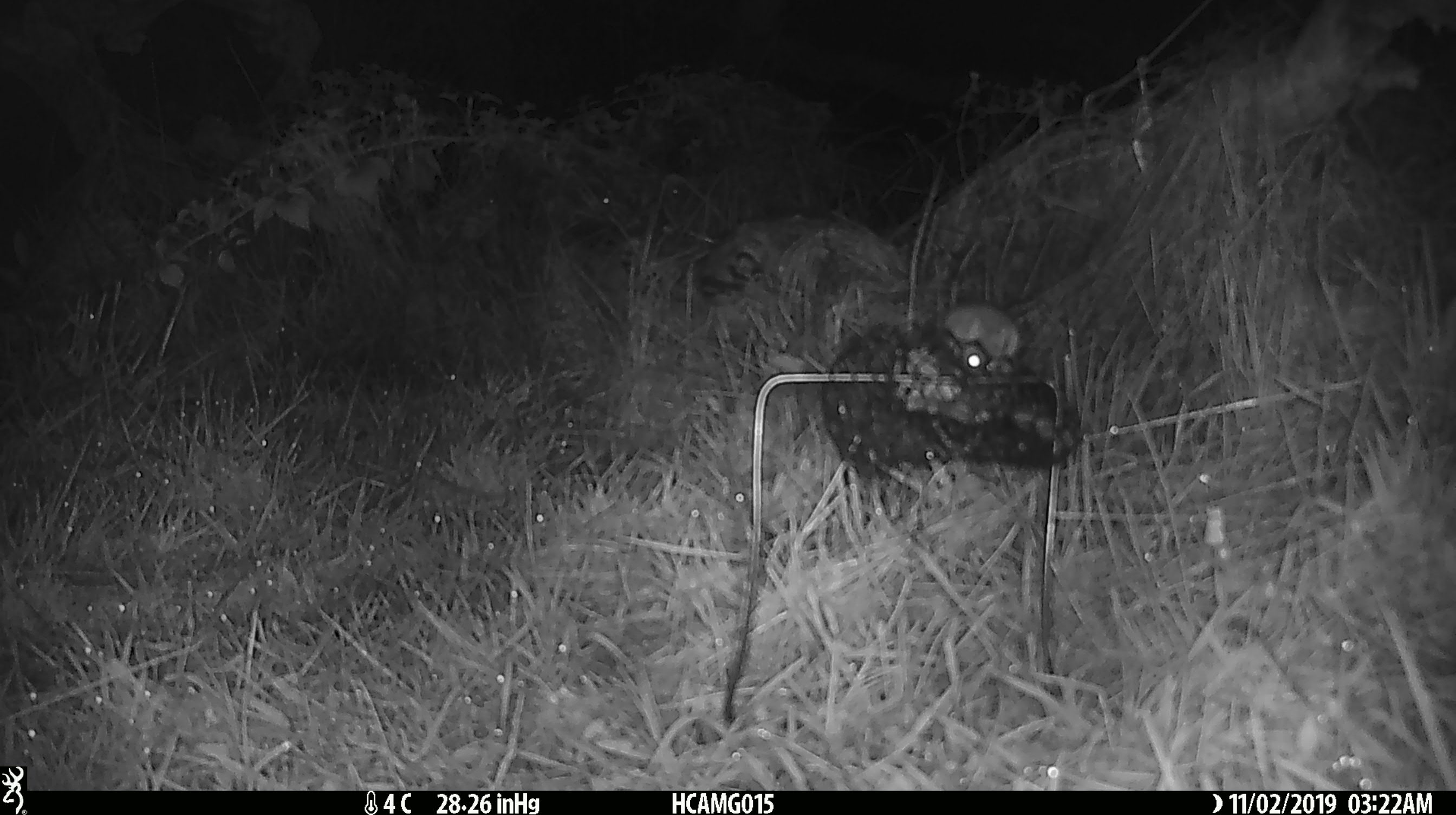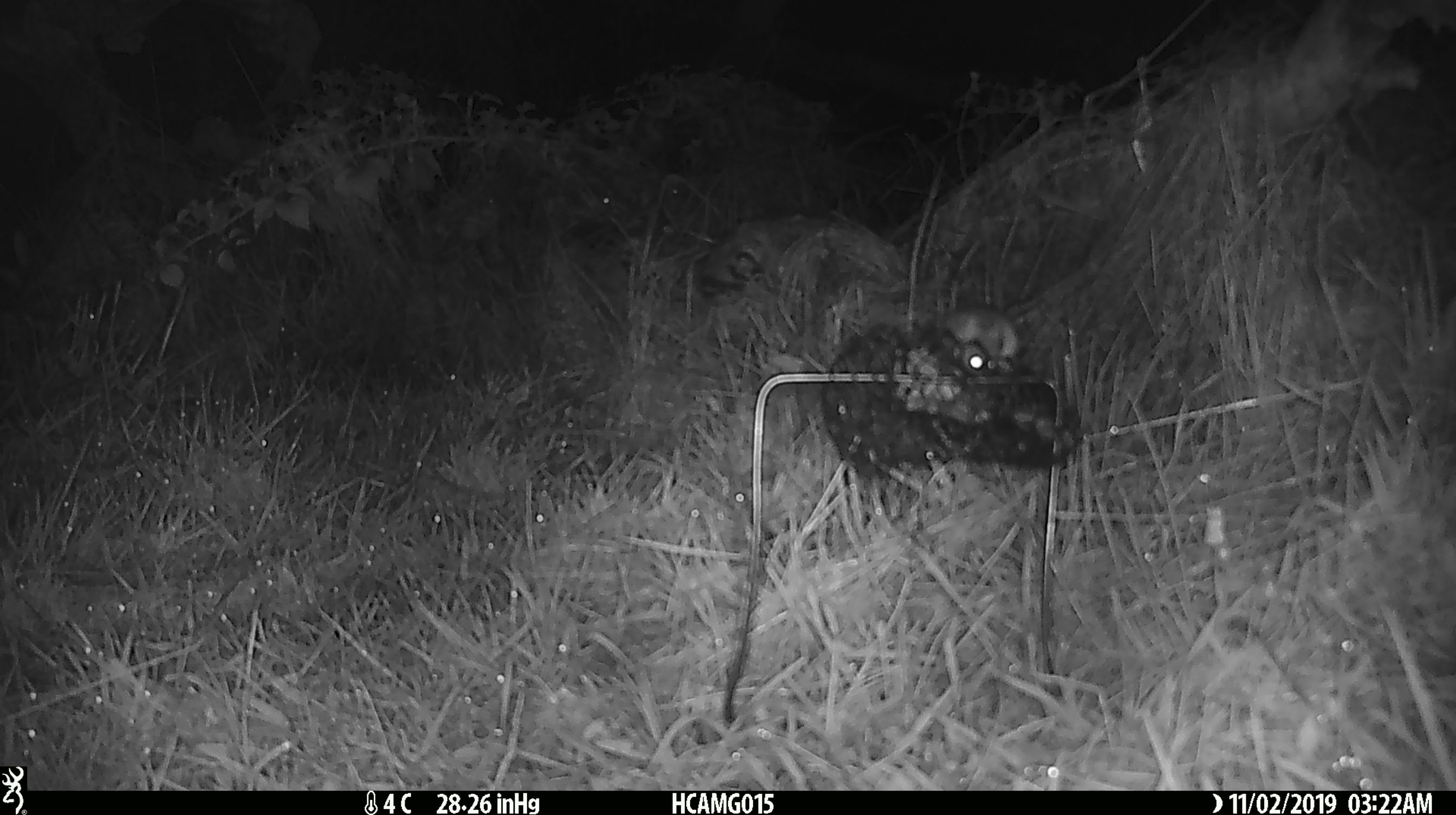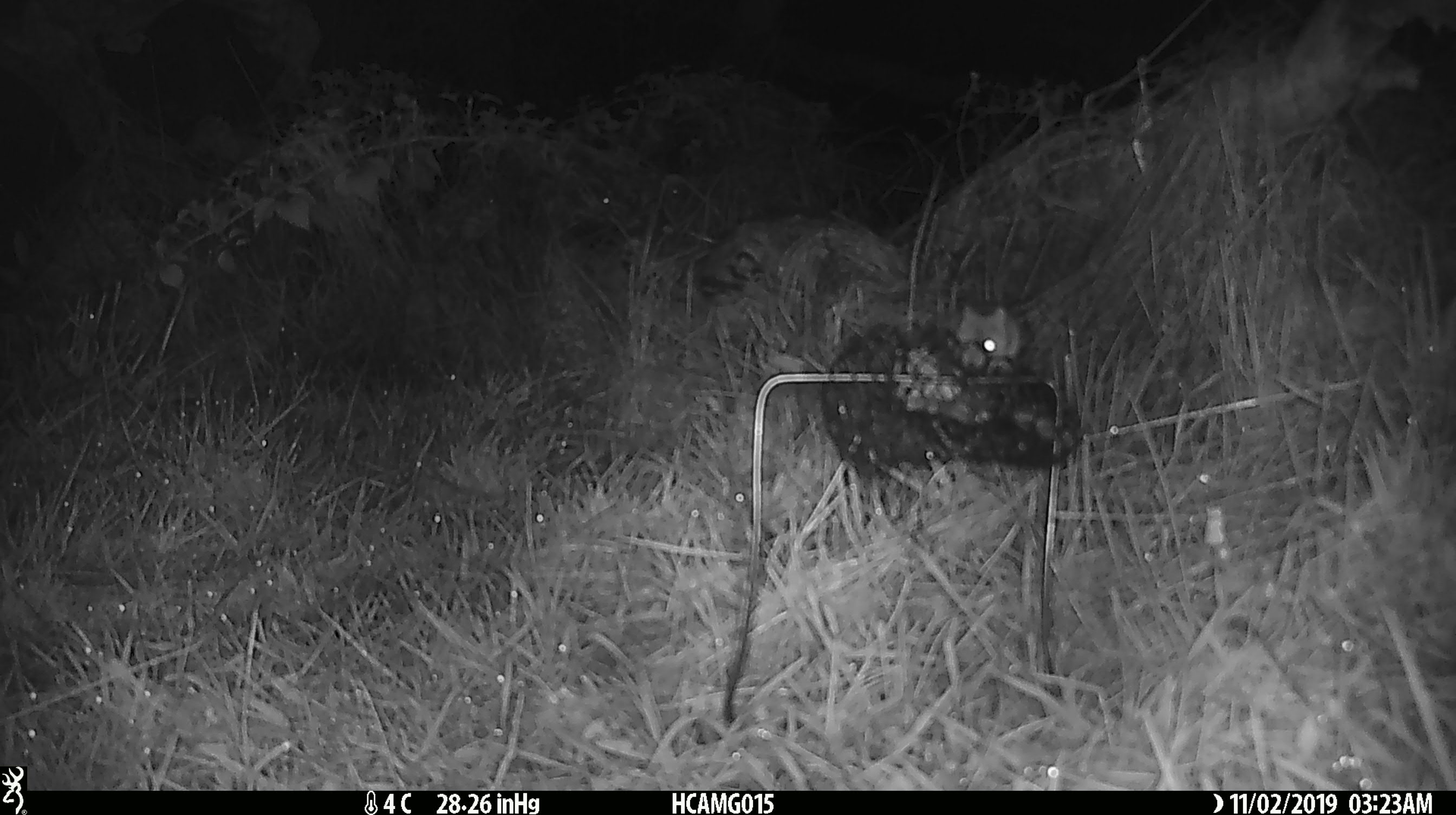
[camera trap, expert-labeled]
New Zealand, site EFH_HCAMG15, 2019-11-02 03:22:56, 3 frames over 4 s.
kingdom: Animalia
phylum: Chordata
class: Mammalia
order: Rodentia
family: Muridae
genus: Mus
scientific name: Mus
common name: mouse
Mouse (Mus).